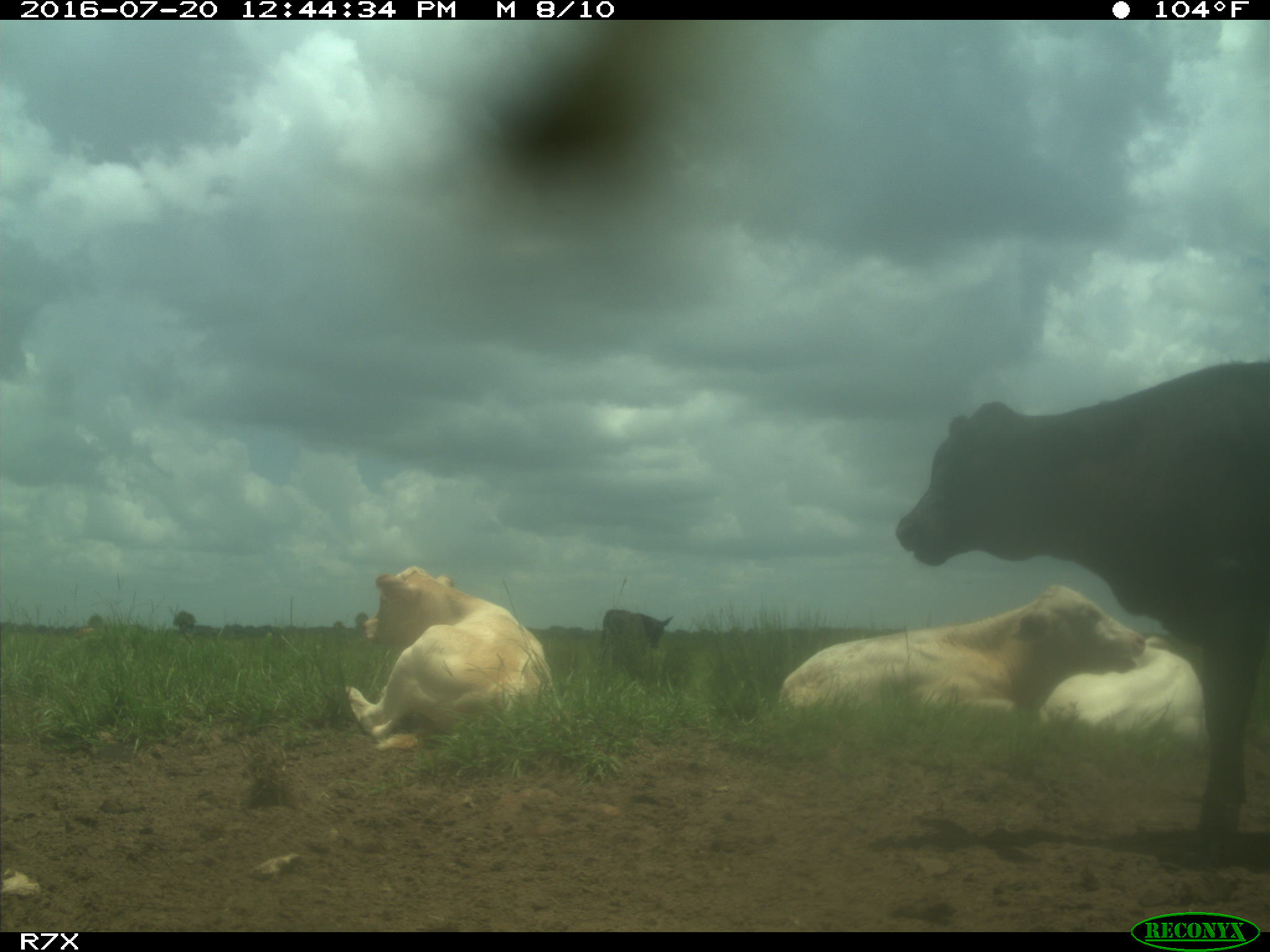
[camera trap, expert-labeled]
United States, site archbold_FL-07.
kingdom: Animalia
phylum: Chordata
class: Mammalia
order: Artiodactyla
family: Bovidae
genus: Bos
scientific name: Bos taurus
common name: domestic cow